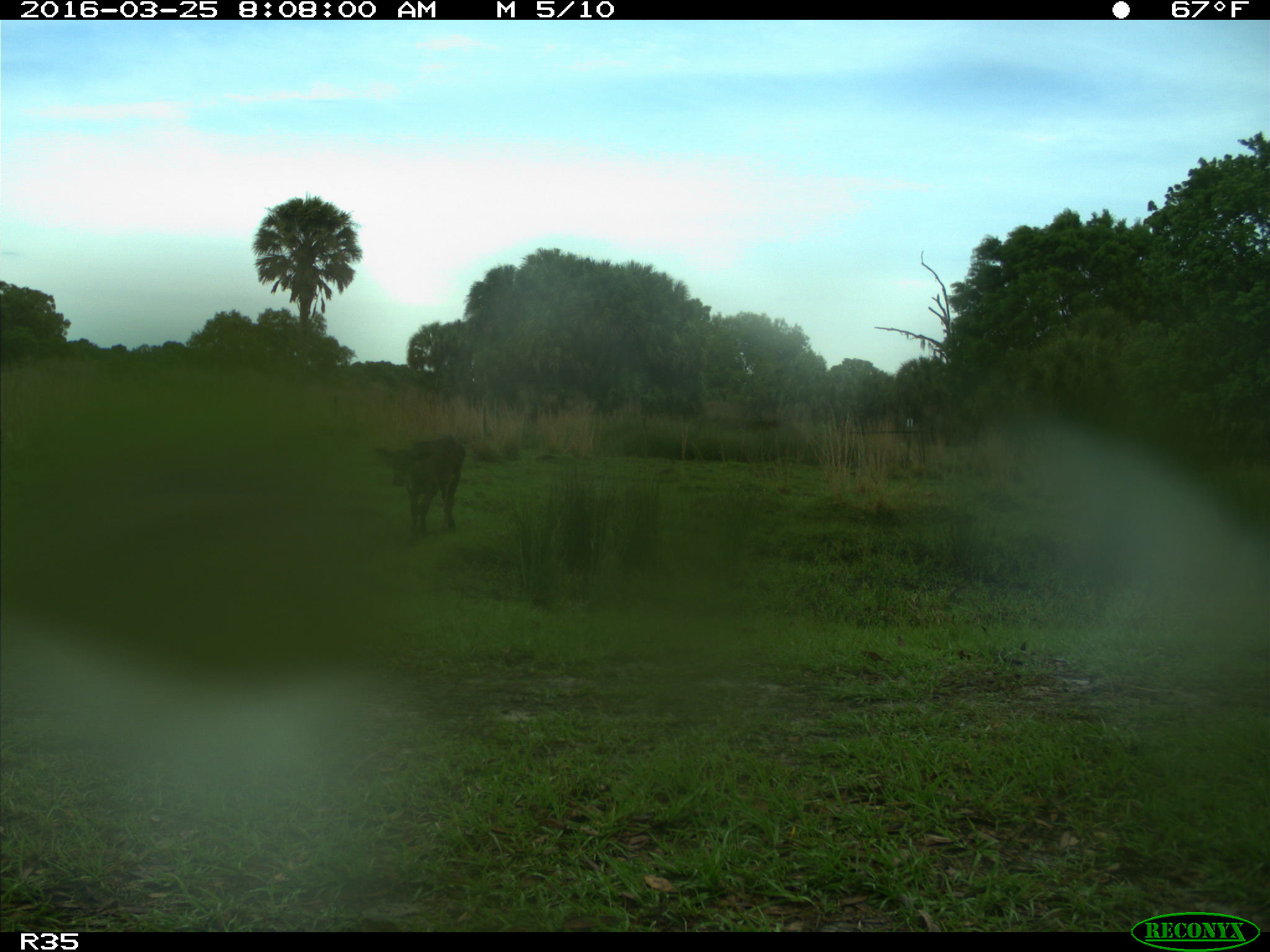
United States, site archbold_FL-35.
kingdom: Animalia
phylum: Chordata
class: Mammalia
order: Artiodactyla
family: Bovidae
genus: Bos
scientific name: Bos taurus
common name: domestic cow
Bos taurus (domestic cow).